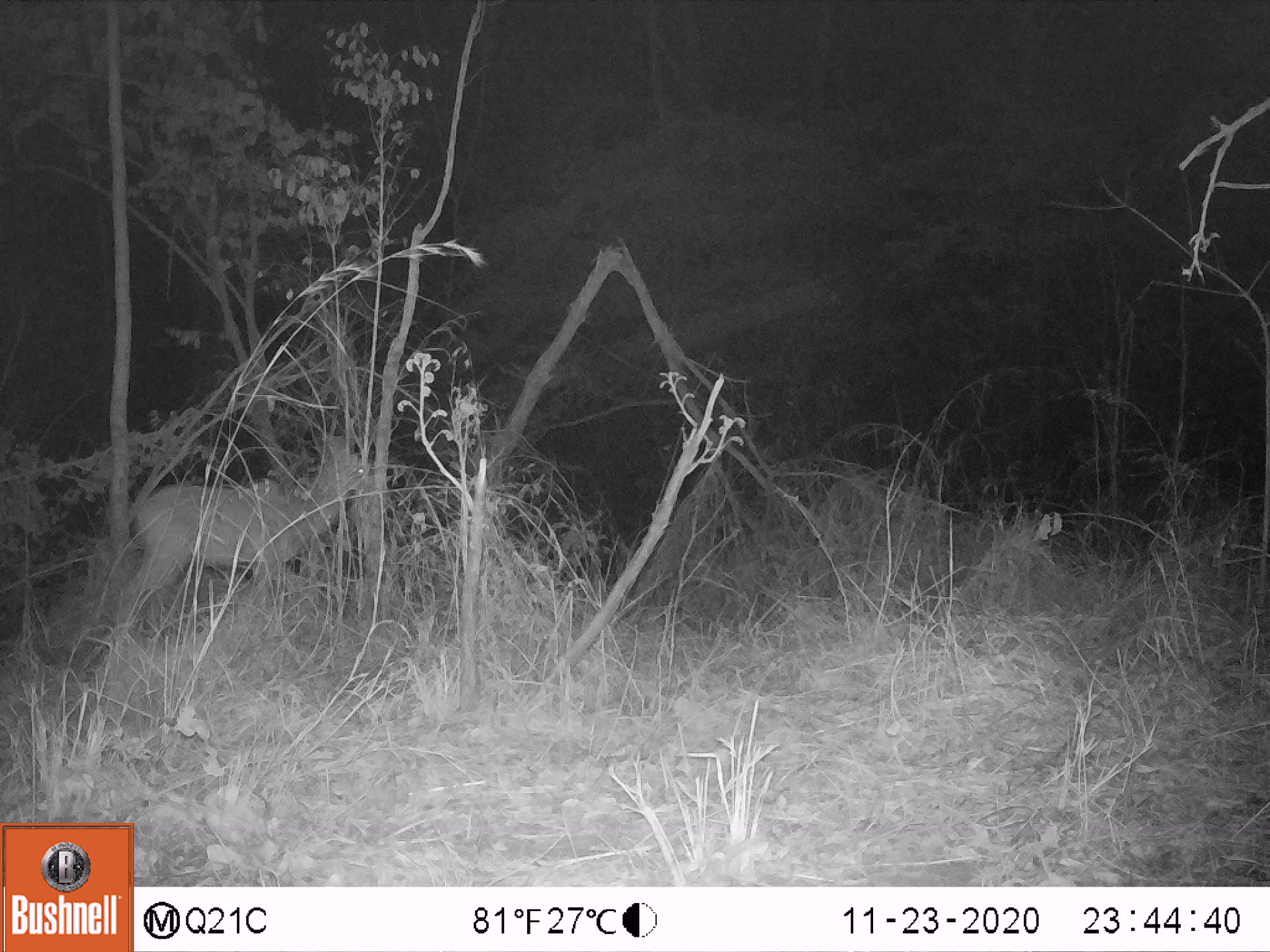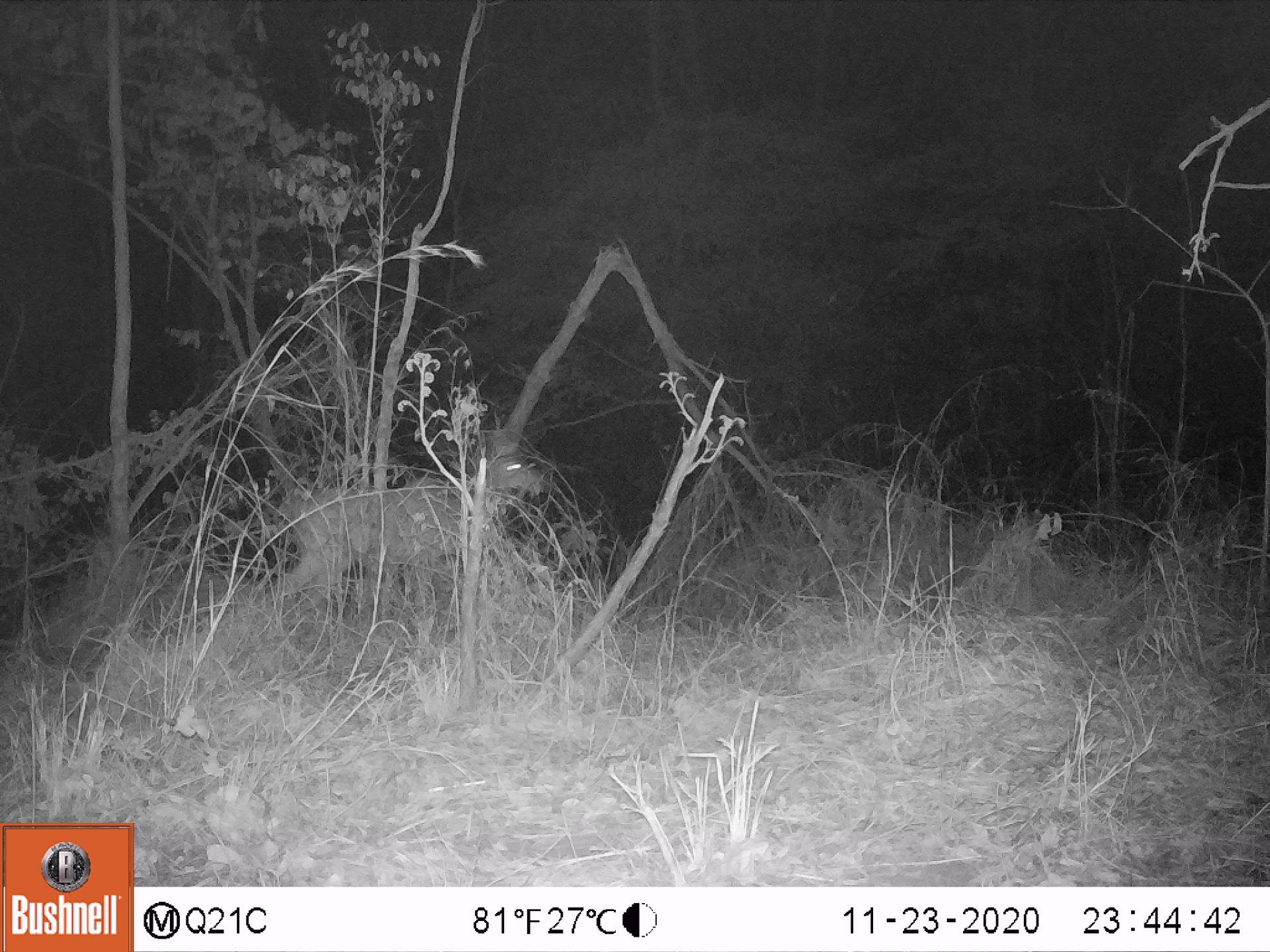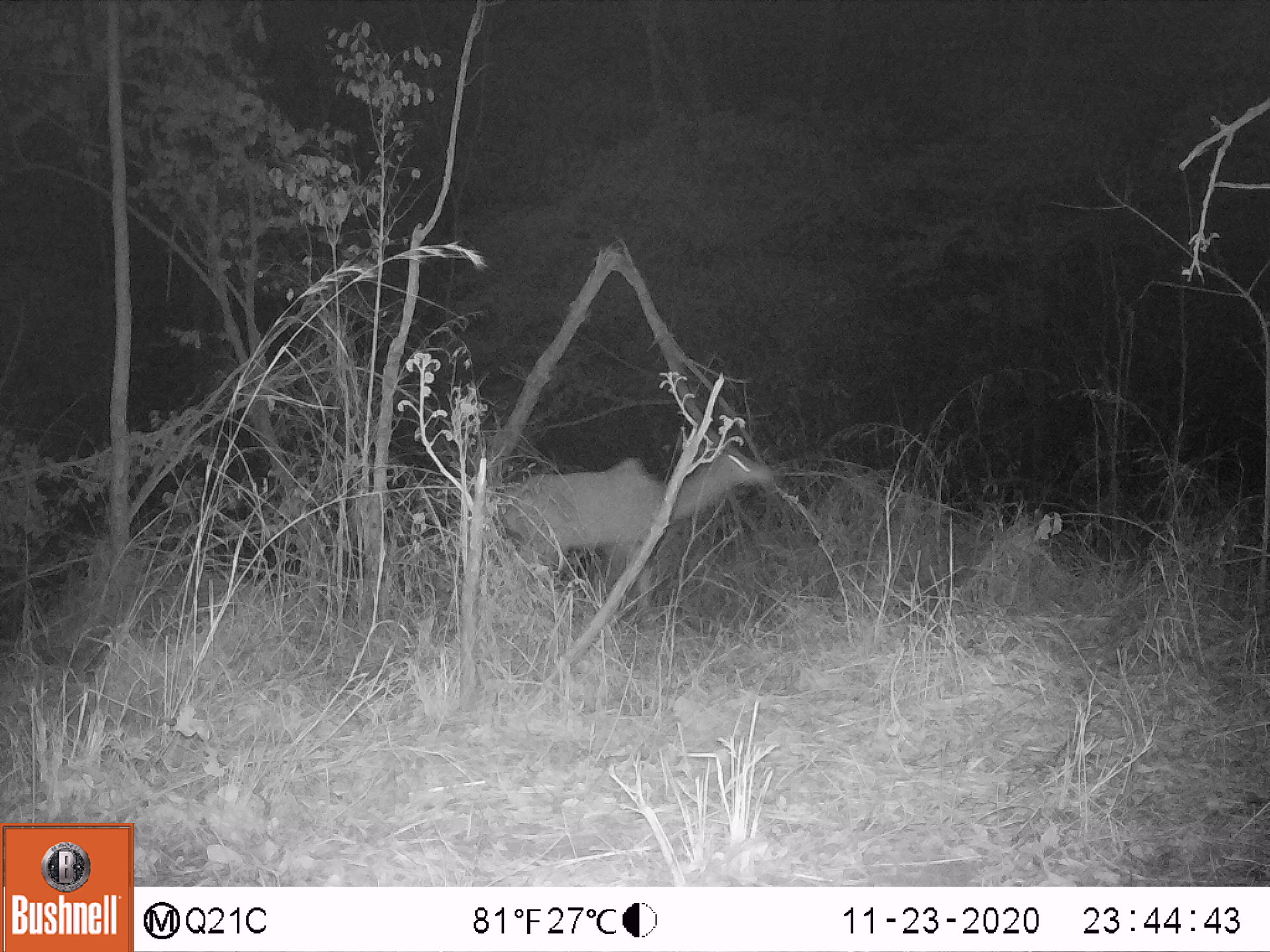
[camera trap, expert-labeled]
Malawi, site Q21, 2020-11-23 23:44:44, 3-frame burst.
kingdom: Animalia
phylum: Chordata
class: Mammalia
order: Artiodactyla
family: Bovidae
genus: Tragelaphus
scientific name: Tragelaphus strepsiceros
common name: greater kudu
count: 1